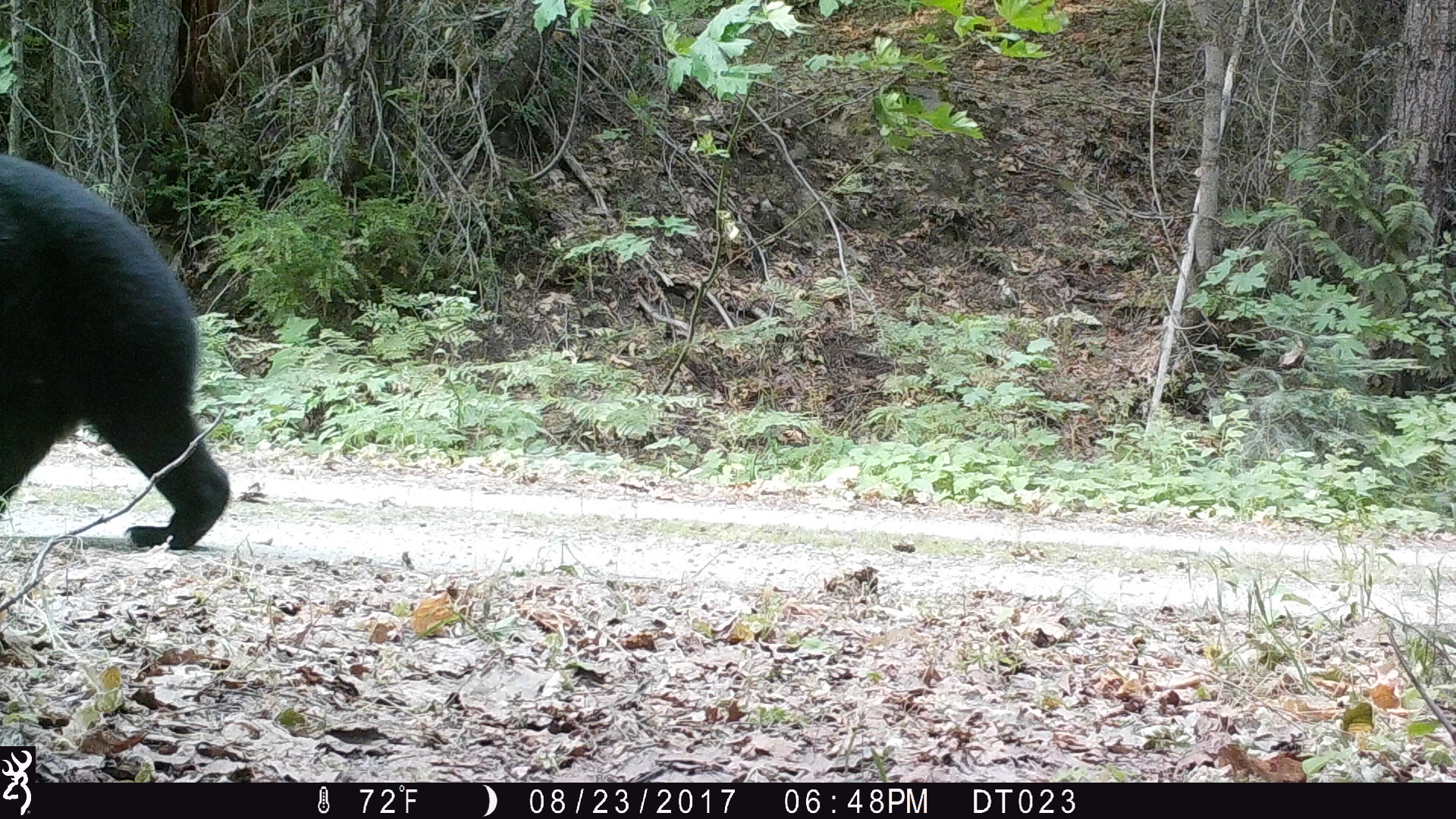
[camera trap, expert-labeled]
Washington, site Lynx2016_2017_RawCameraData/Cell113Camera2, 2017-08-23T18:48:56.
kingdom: Animalia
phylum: Chordata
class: Mammalia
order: Carnivora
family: Ursidae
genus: Ursus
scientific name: Ursus americanus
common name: american black bear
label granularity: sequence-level